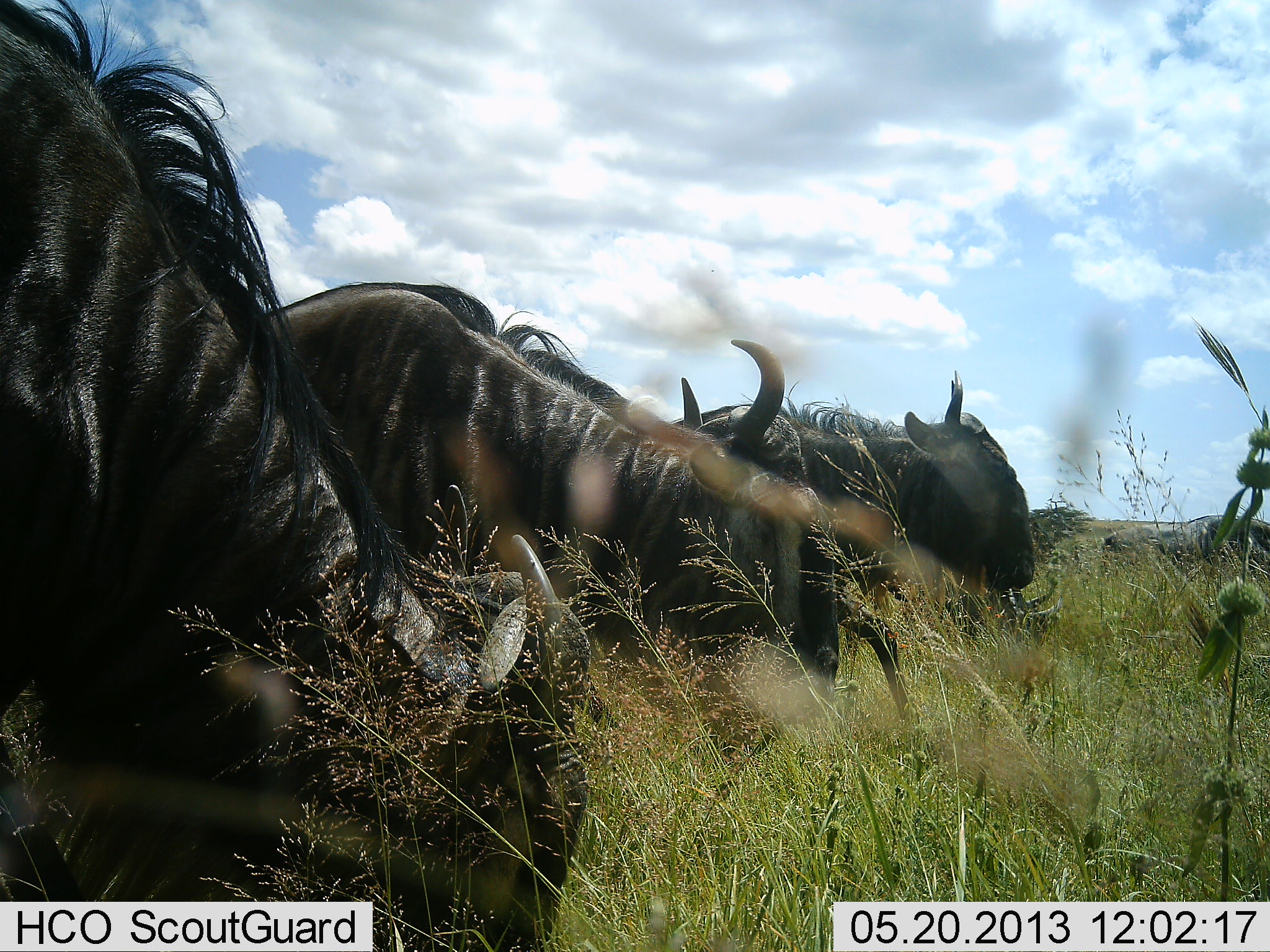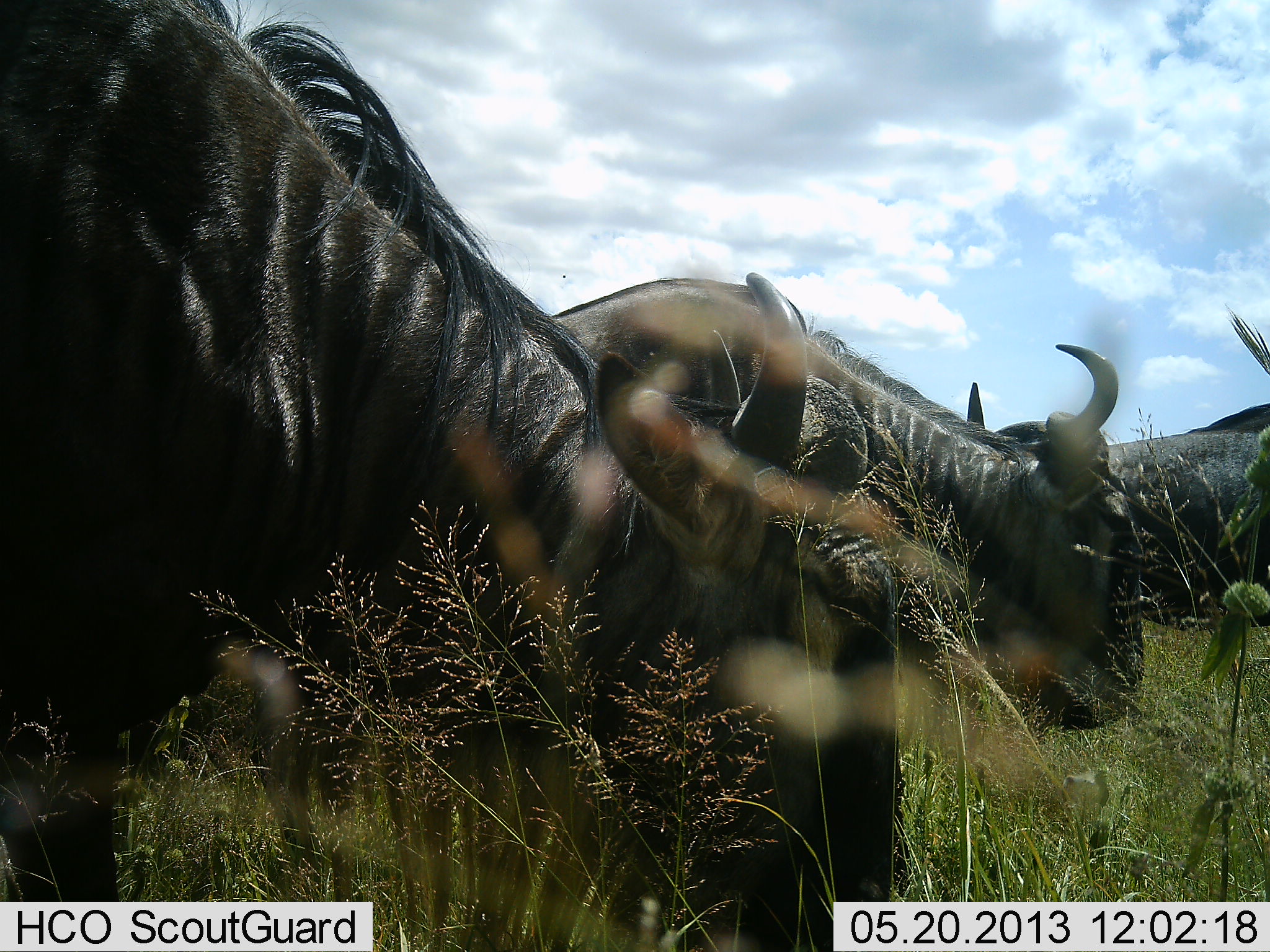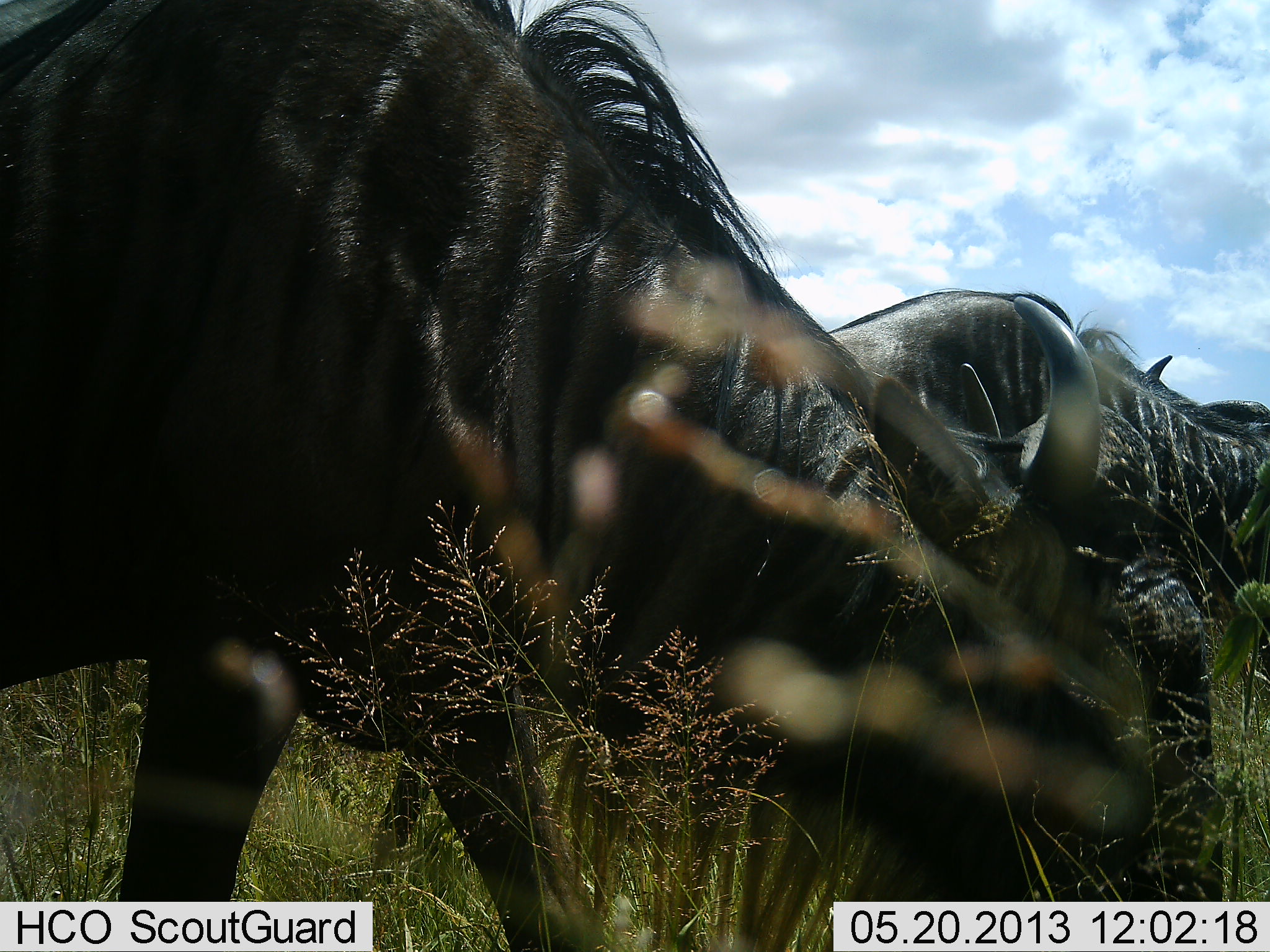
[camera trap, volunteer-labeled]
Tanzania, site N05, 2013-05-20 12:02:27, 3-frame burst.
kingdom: Animalia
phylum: Chordata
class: Mammalia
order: Artiodactyla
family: Bovidae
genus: Connochaetes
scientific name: Connochaetes taurinus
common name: blue wildebeest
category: wildebeest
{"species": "wildebeest (blue wildebeest) (Connochaetes taurinus)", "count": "3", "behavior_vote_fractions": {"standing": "0%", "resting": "0%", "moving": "80%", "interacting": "0%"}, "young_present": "0%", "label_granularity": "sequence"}